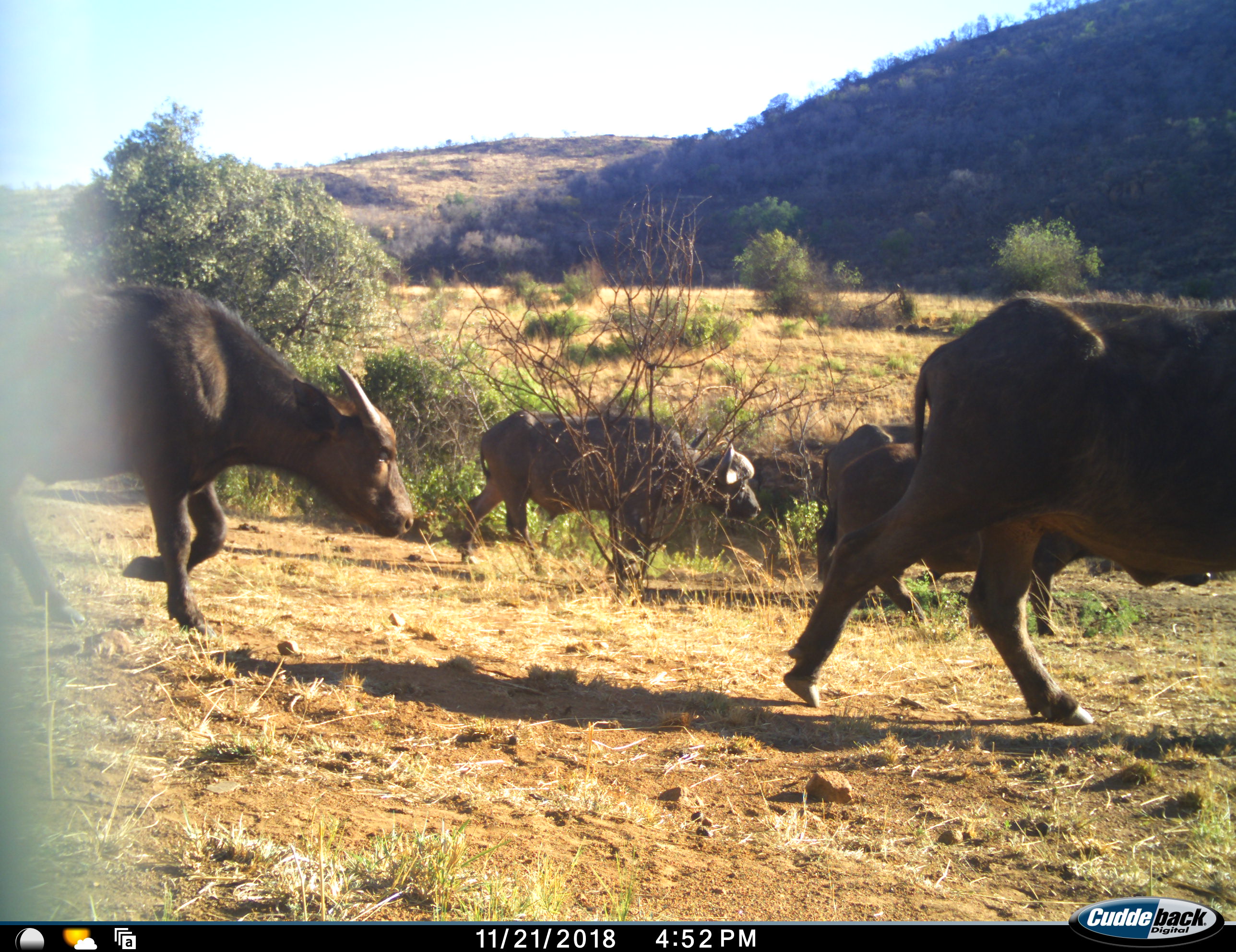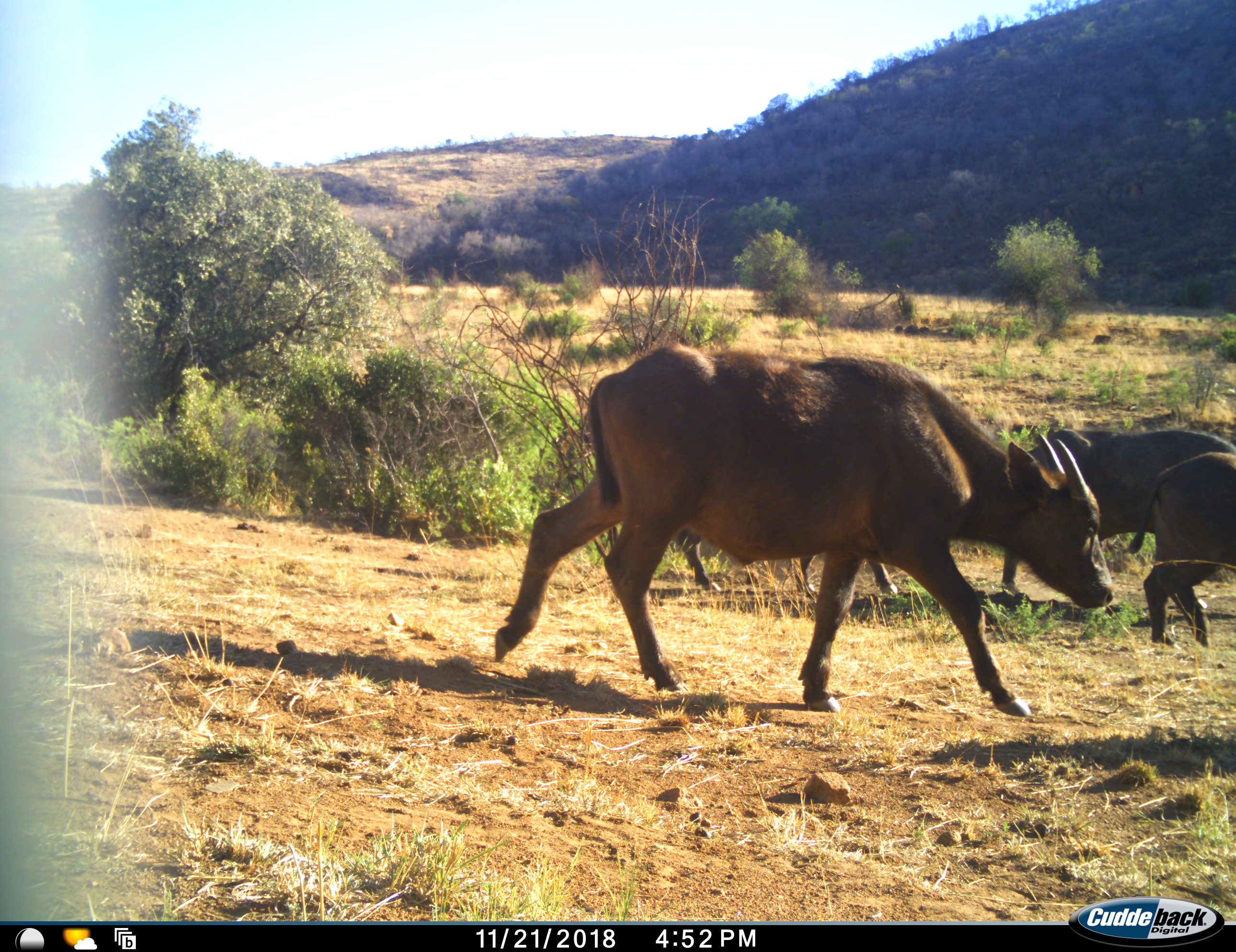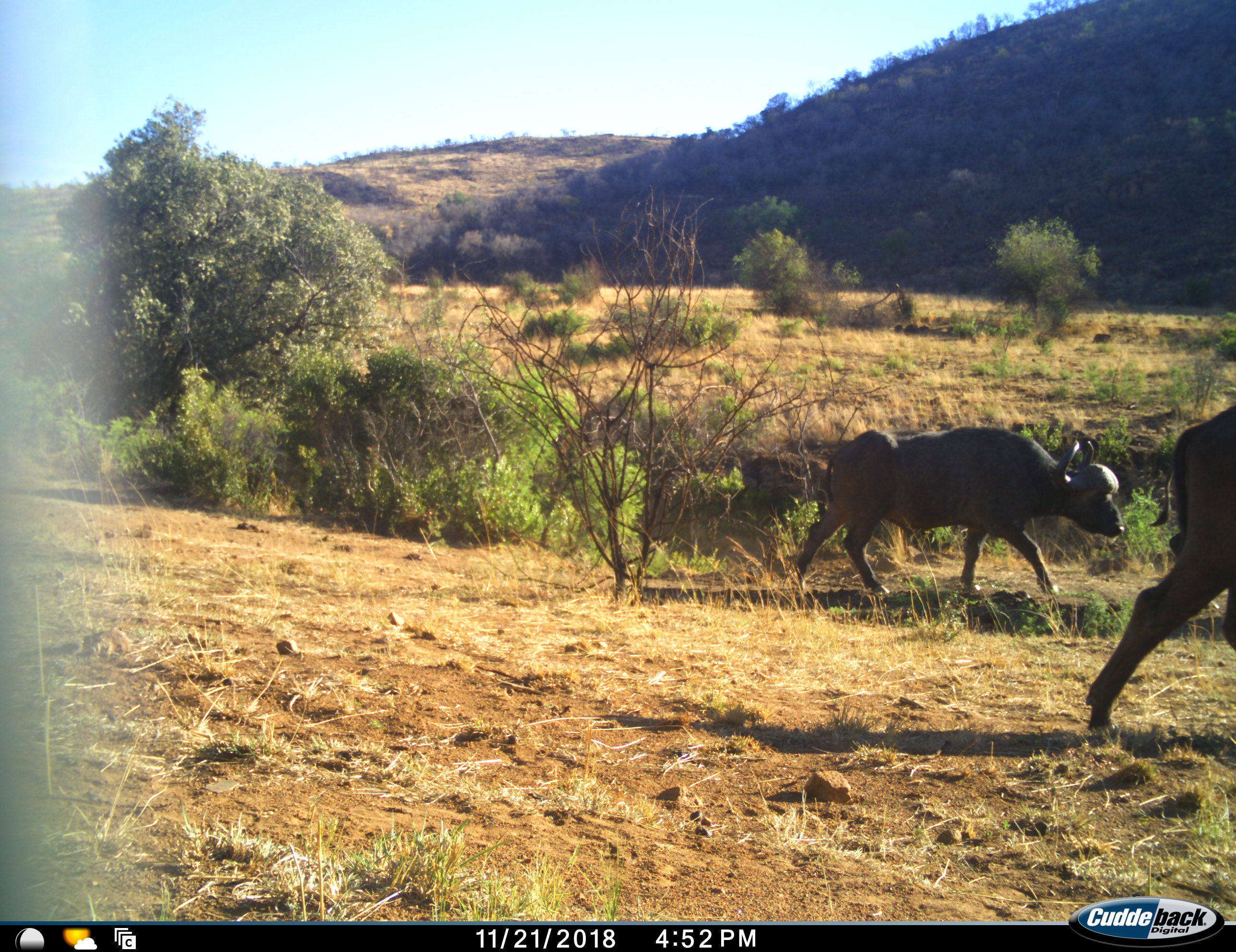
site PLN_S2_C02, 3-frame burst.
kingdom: Animalia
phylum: Chordata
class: Mammalia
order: Artiodactyla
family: Bovidae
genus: Syncerus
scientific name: Syncerus caffer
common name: african buffalo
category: buffalo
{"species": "buffalo (african buffalo) (Syncerus caffer)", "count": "5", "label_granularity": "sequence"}